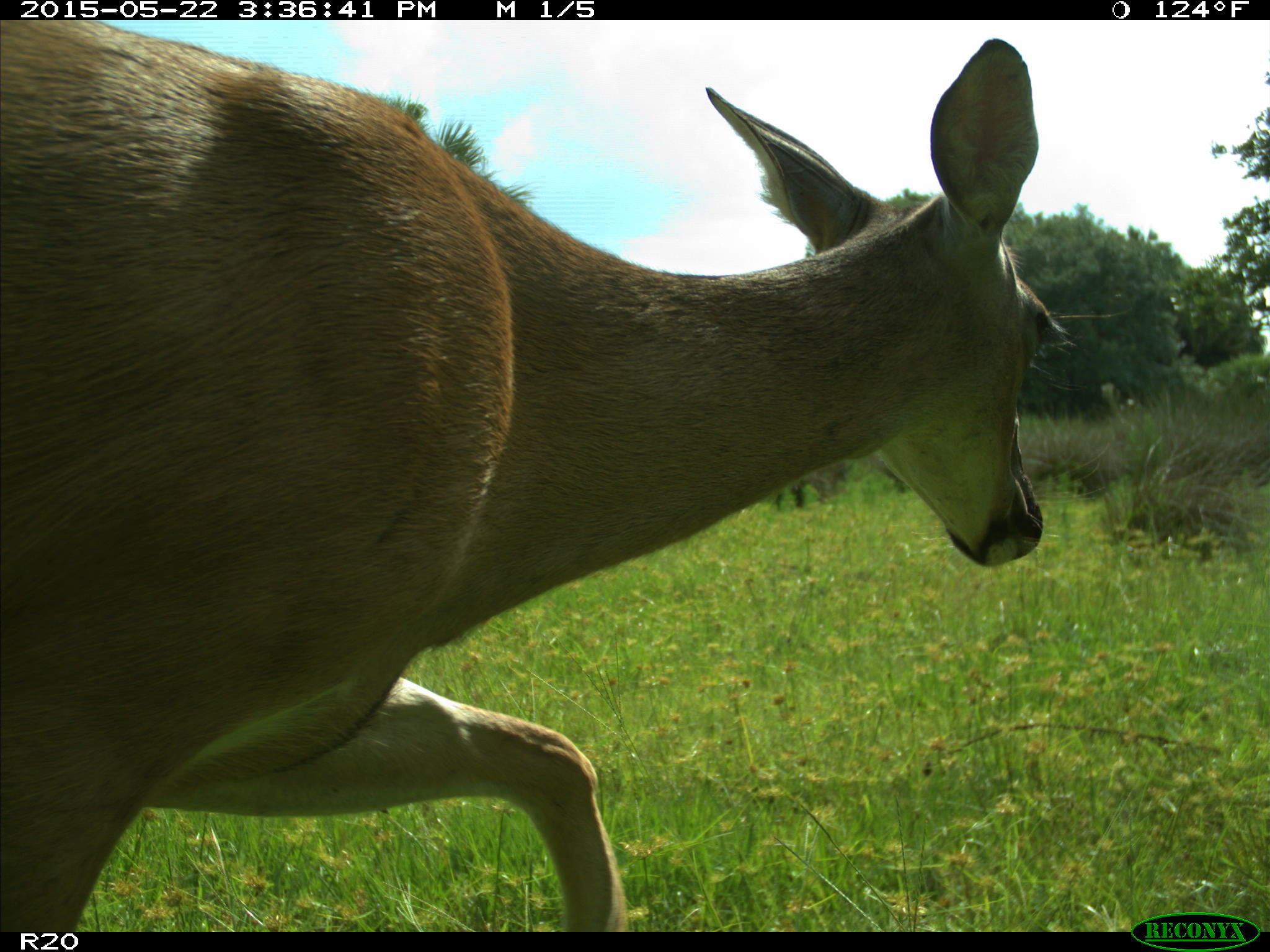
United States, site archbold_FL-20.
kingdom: Animalia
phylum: Chordata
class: Mammalia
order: Artiodactyla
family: Cervidae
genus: Odocoileus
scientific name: Odocoileus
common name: deer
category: unidentified deer